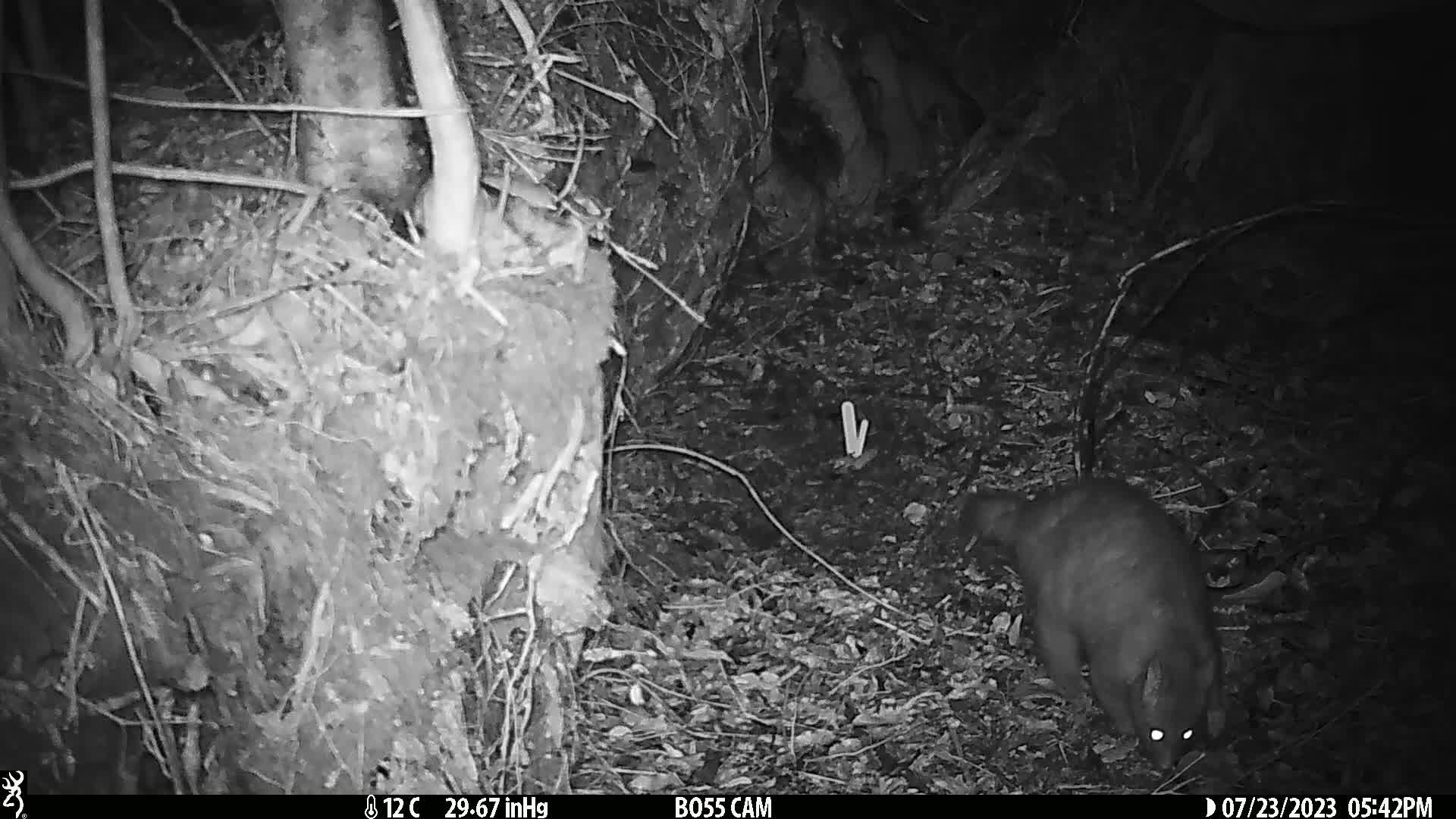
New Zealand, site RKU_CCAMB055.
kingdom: Animalia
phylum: Chordata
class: Mammalia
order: Diprotodontia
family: Phalangeridae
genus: Trichosurus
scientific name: Trichosurus vulpecula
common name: common brushtail possum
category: possum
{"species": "possum (common brushtail possum) (Trichosurus vulpecula)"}